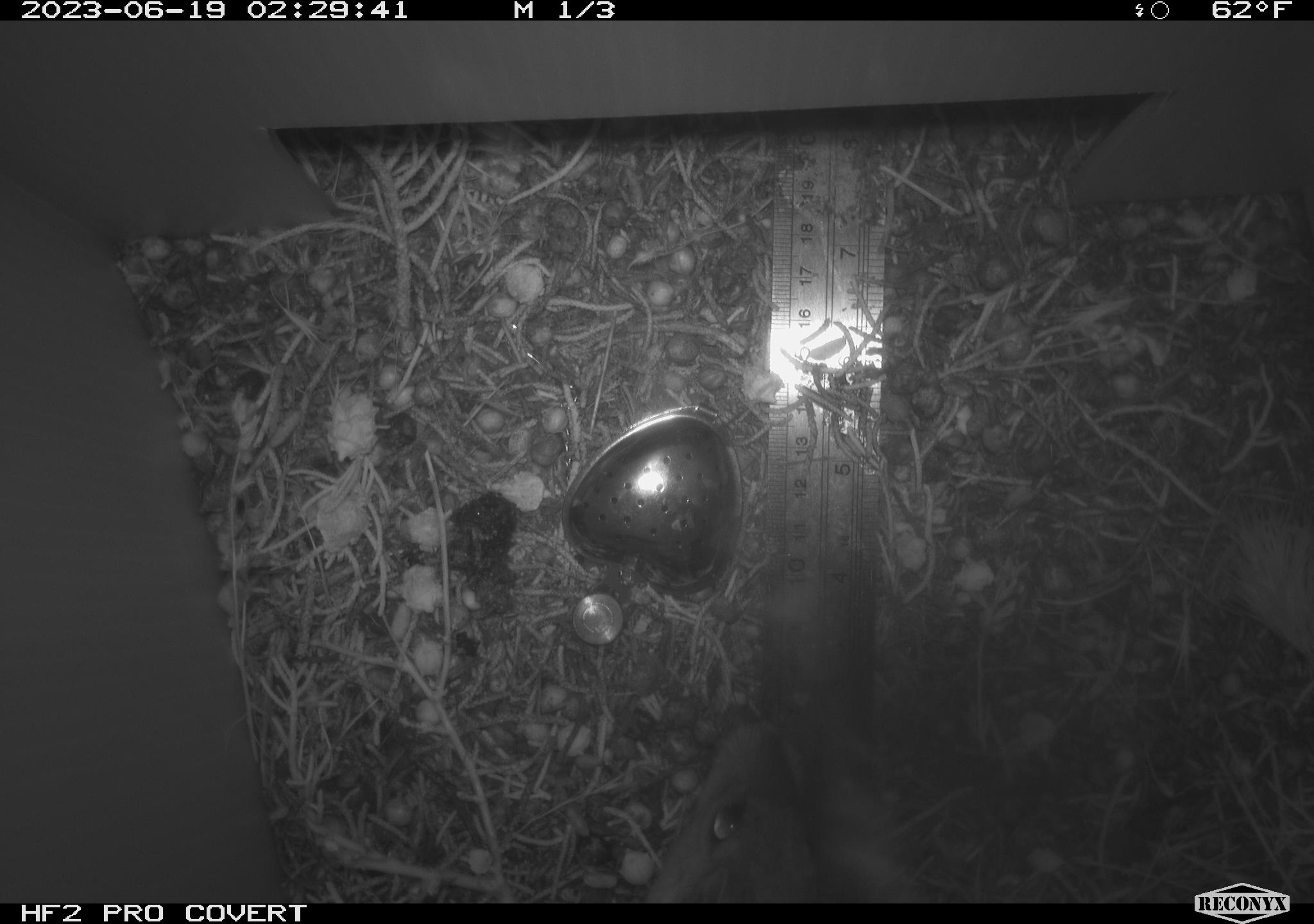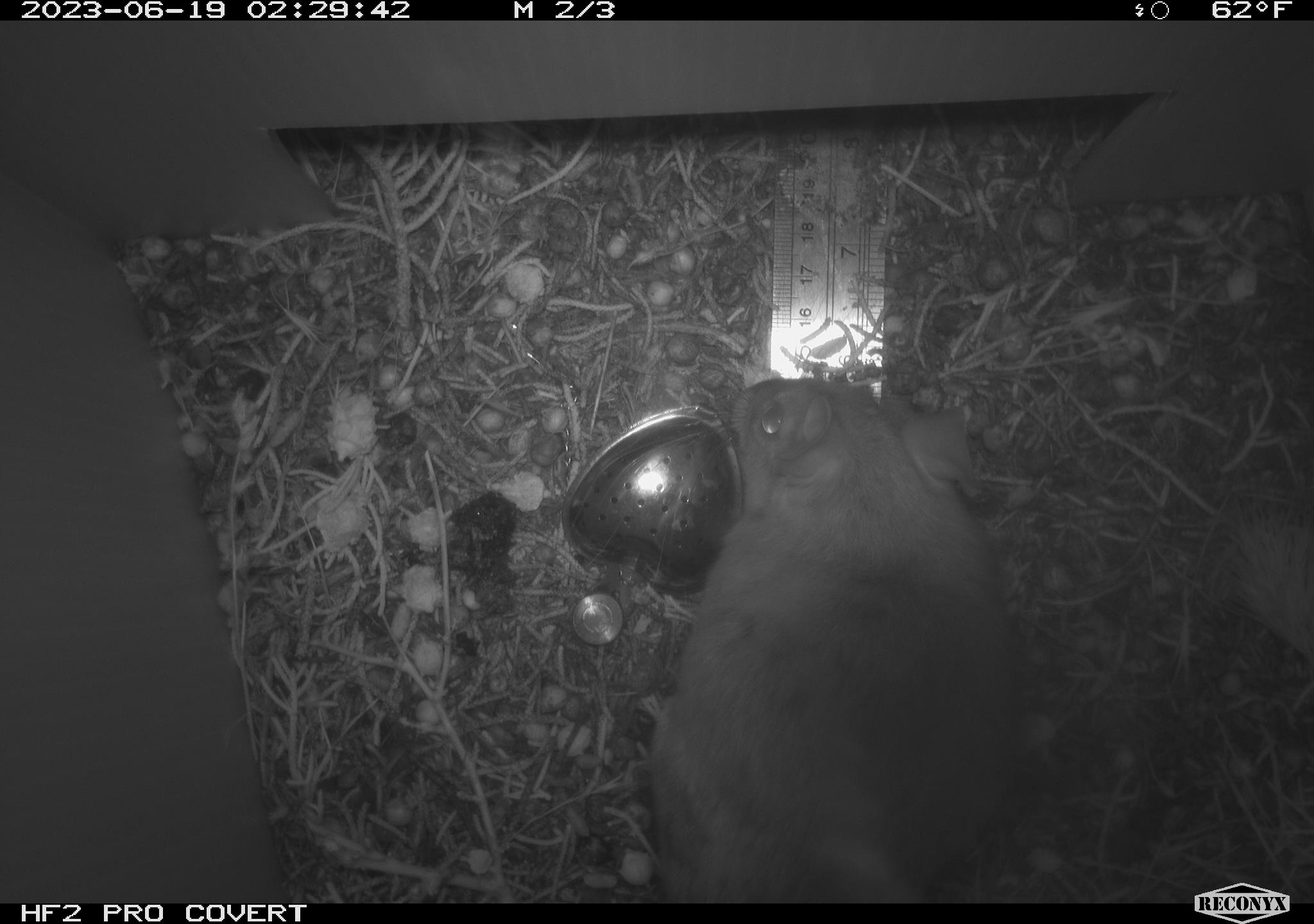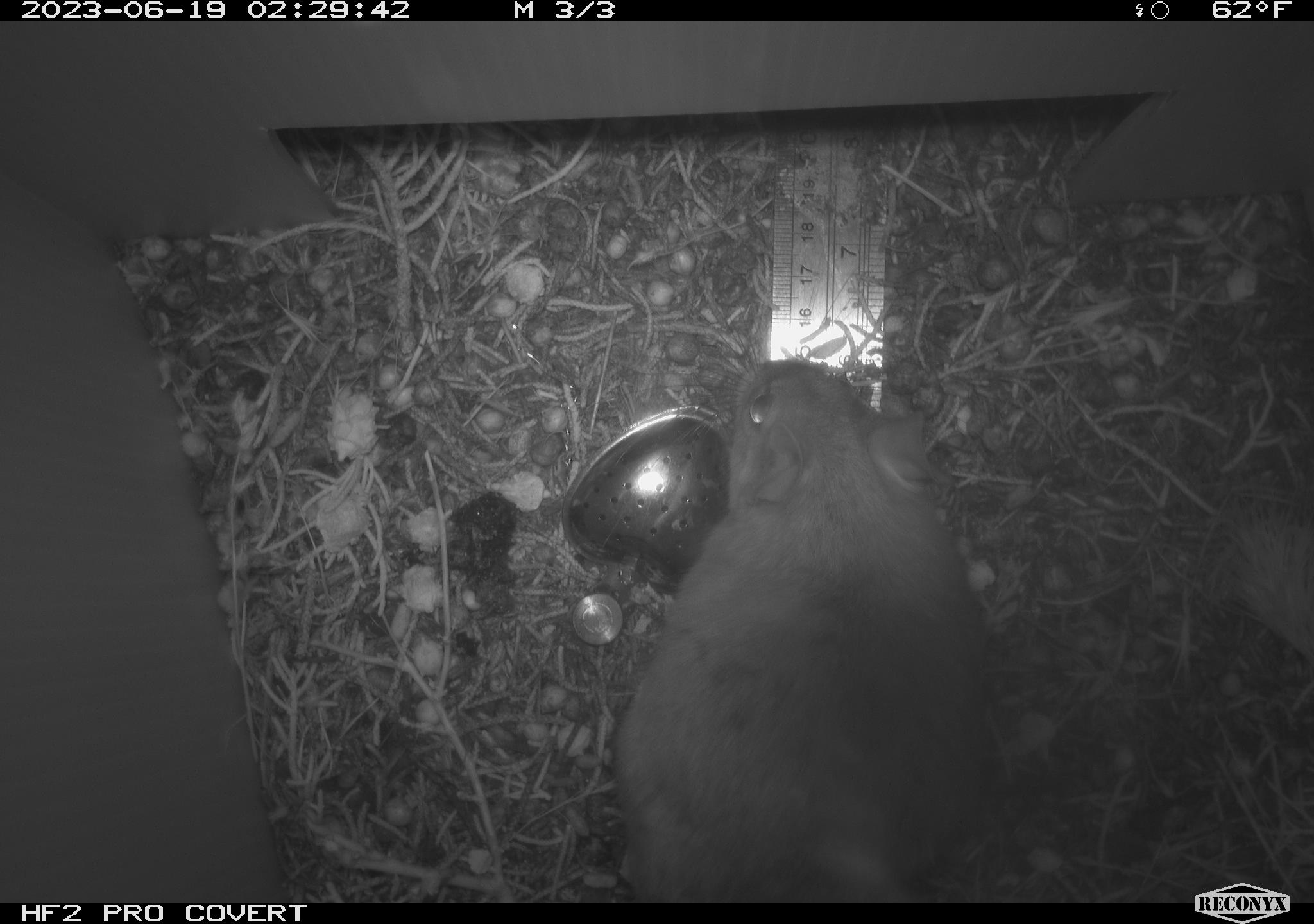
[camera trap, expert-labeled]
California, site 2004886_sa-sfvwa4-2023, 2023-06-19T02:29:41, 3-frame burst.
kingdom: Animalia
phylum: Chordata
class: Mammalia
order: Rodentia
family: Cricetidae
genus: Neotoma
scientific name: Neotoma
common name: pack rat or woodrat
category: neotoma species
Neotoma species (pack rat or woodrat) (Neotoma).